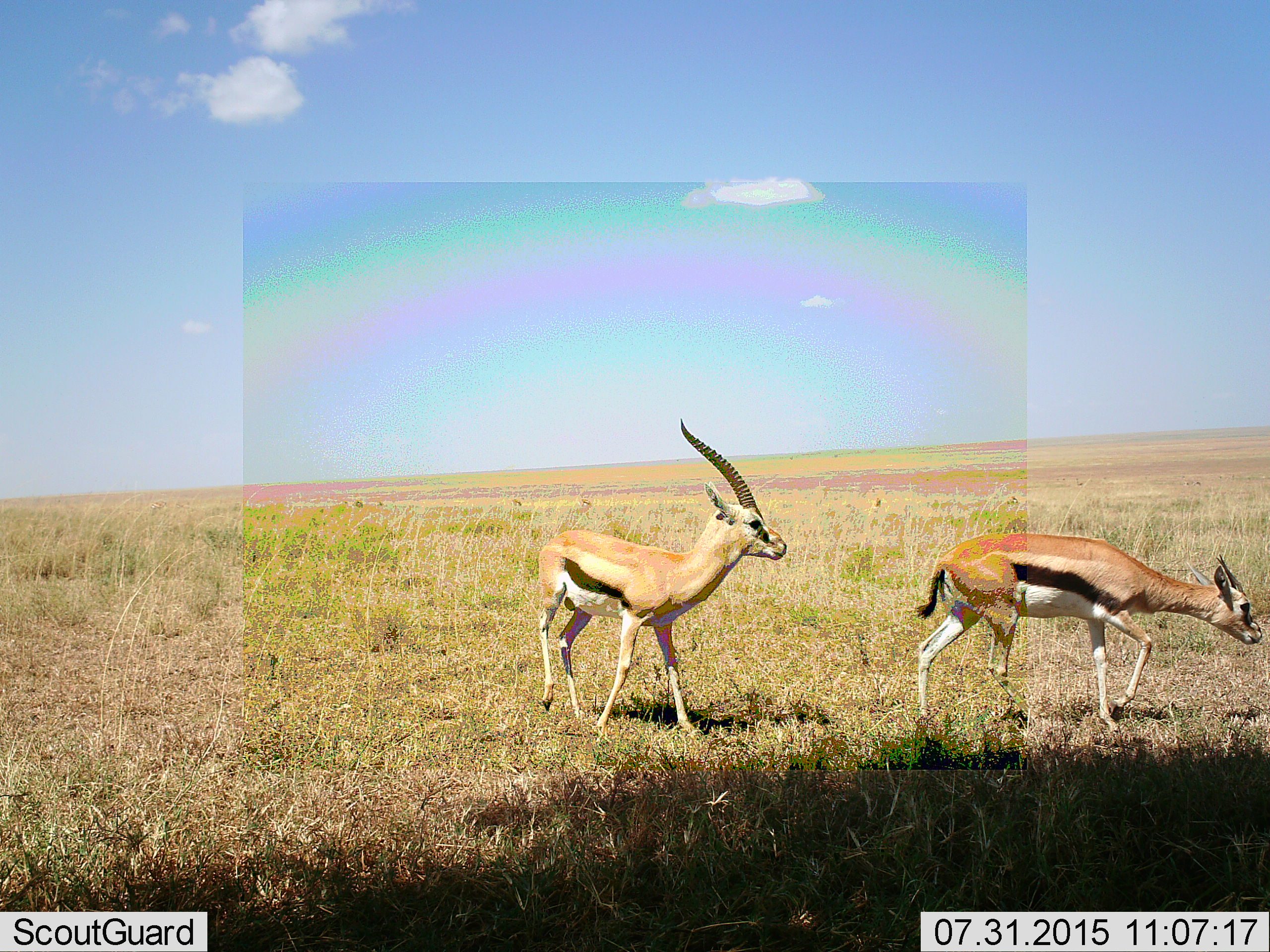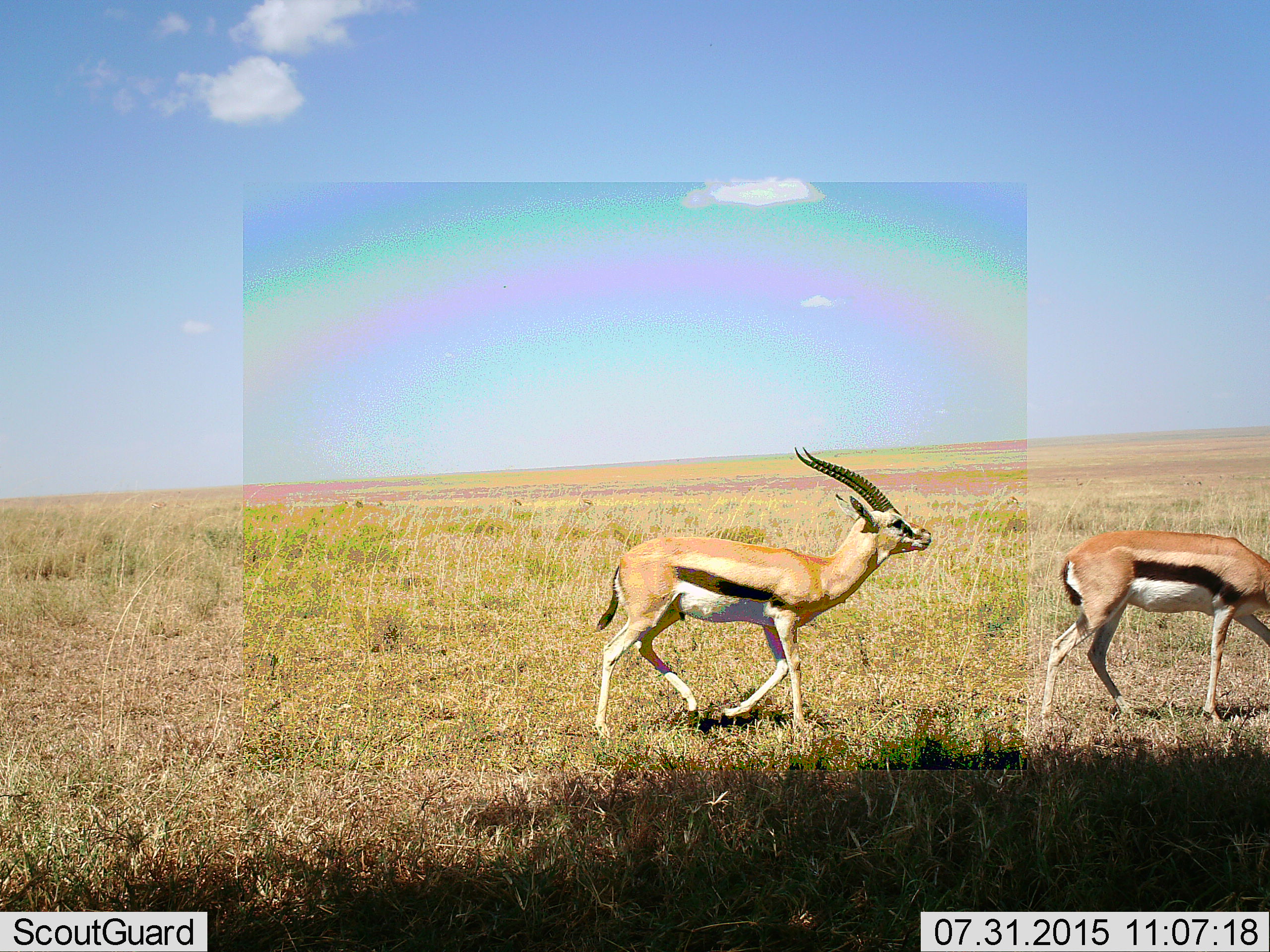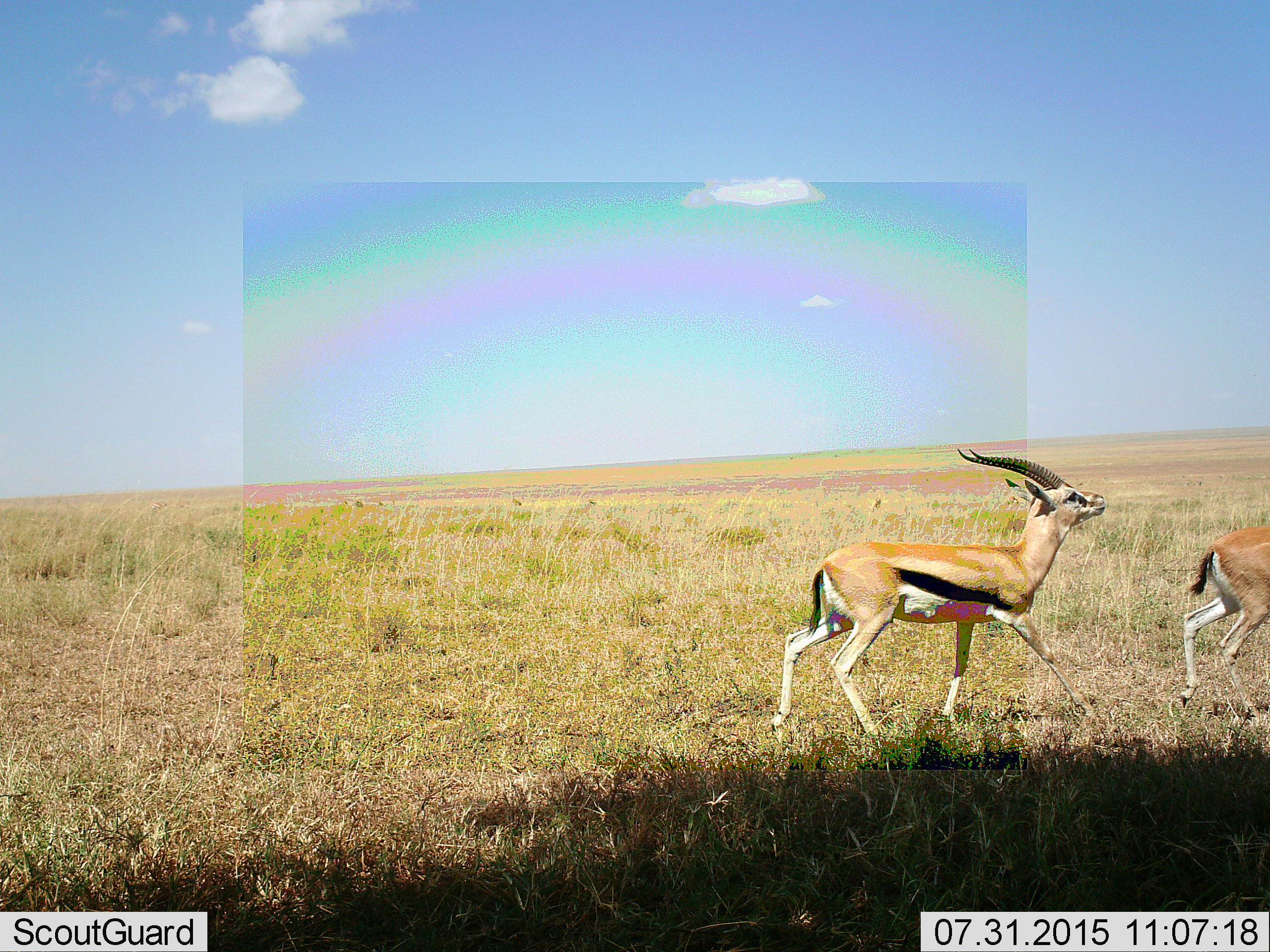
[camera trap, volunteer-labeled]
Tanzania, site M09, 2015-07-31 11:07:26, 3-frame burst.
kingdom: Animalia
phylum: Chordata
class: Mammalia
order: Artiodactyla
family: Bovidae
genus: Eudorcas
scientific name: Eudorcas thomsonii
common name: thomson's gazelle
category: gazellethomsons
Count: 2.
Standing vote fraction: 40%.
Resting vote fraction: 0%.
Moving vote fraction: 80%.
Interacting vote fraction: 40%.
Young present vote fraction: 0%.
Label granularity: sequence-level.